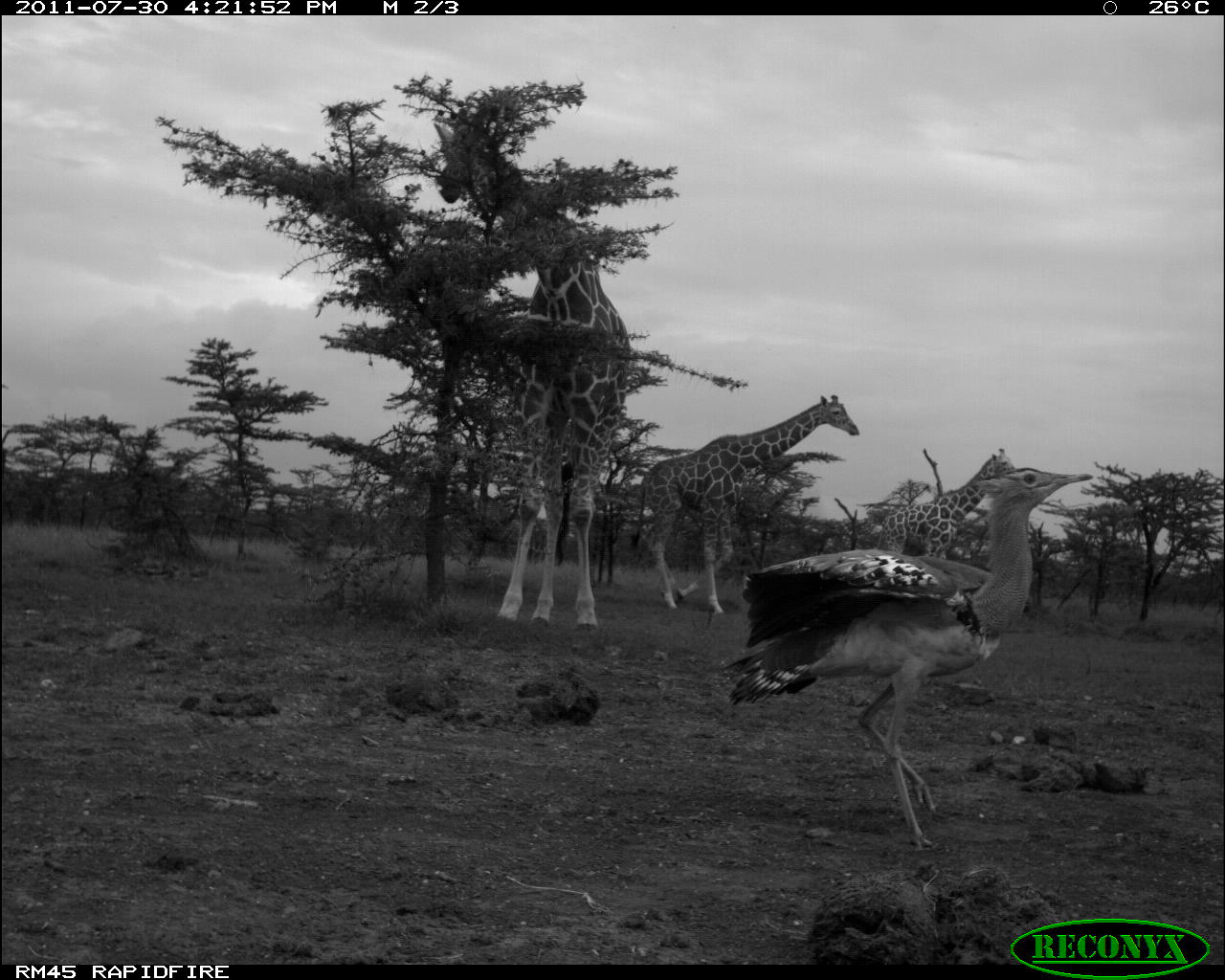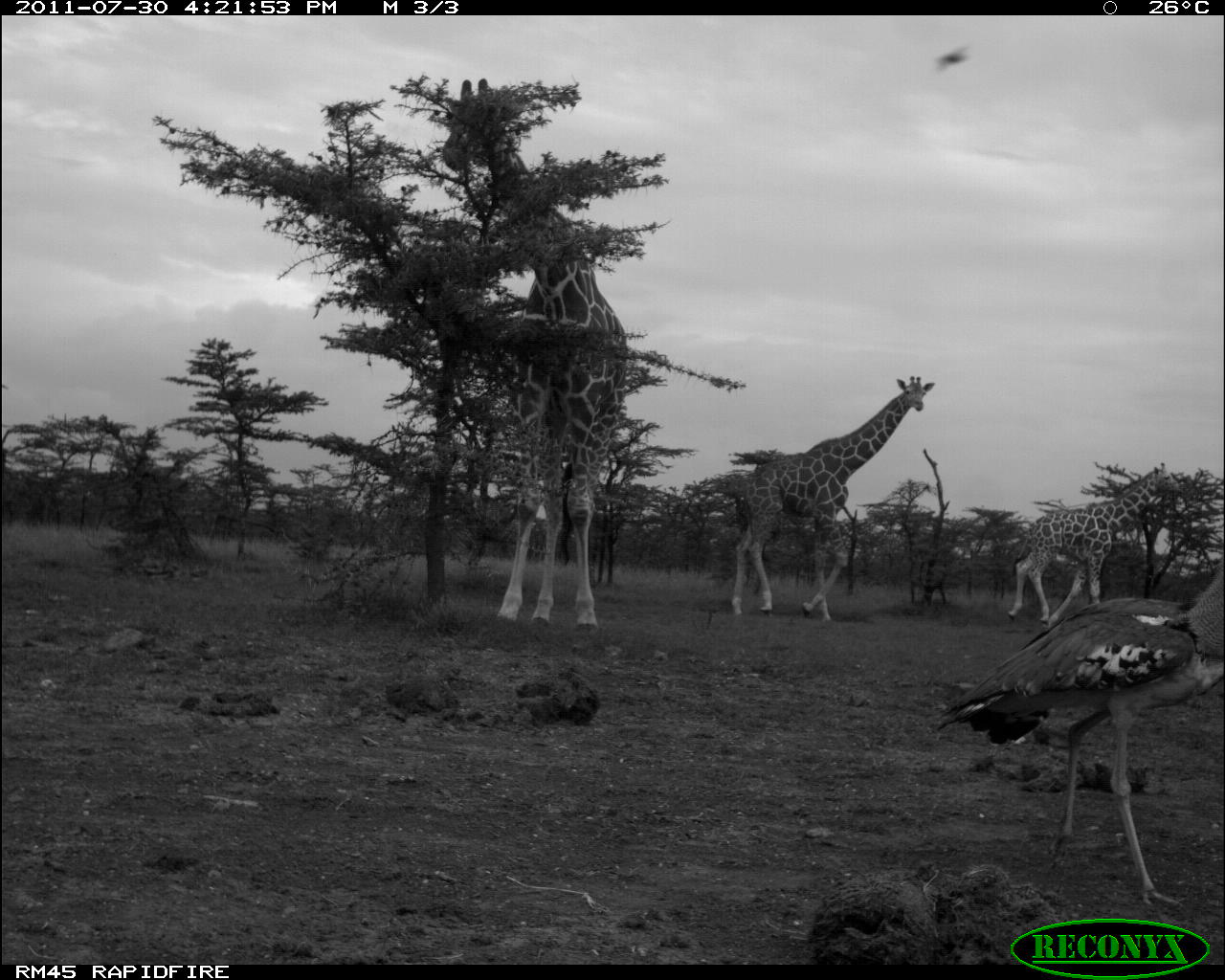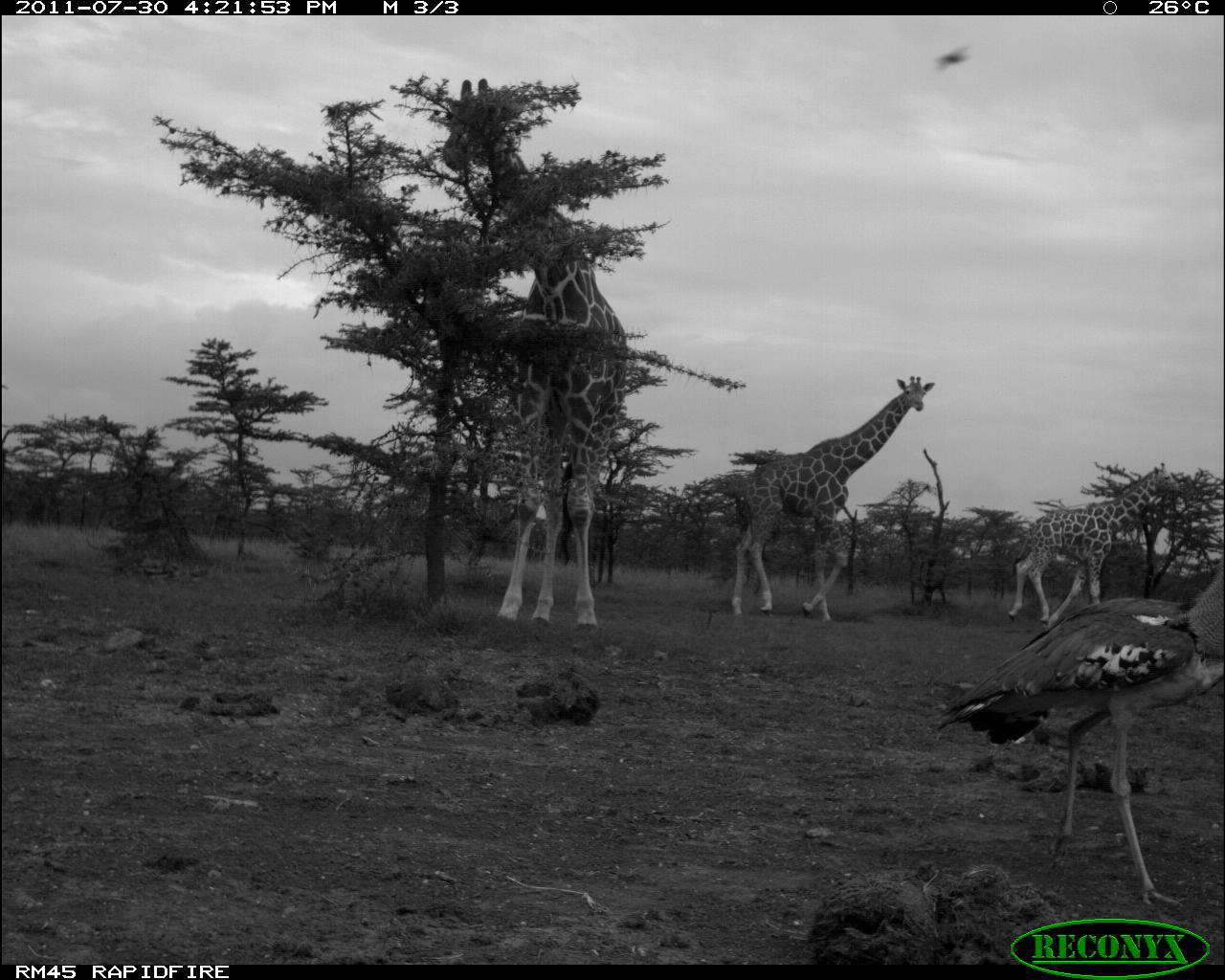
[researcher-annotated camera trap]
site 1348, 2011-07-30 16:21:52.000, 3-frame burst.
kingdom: Animalia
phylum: Chordata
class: Mammalia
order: Artiodactyla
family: Giraffidae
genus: Giraffa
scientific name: Giraffa camelopardalis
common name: giraffe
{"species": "Giraffa camelopardalis (giraffe)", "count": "3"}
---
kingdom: Animalia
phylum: Chordata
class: Aves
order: Otidiformes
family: Otididae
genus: Ardeotis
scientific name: Ardeotis kori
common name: kori bustard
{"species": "Ardeotis kori (kori bustard)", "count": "1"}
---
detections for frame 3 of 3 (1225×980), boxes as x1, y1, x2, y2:
giraffa camelopardalis: 441, 78, 630, 634; 931, 565, 1224, 911; 732, 377, 935, 623; 1008, 463, 1186, 631